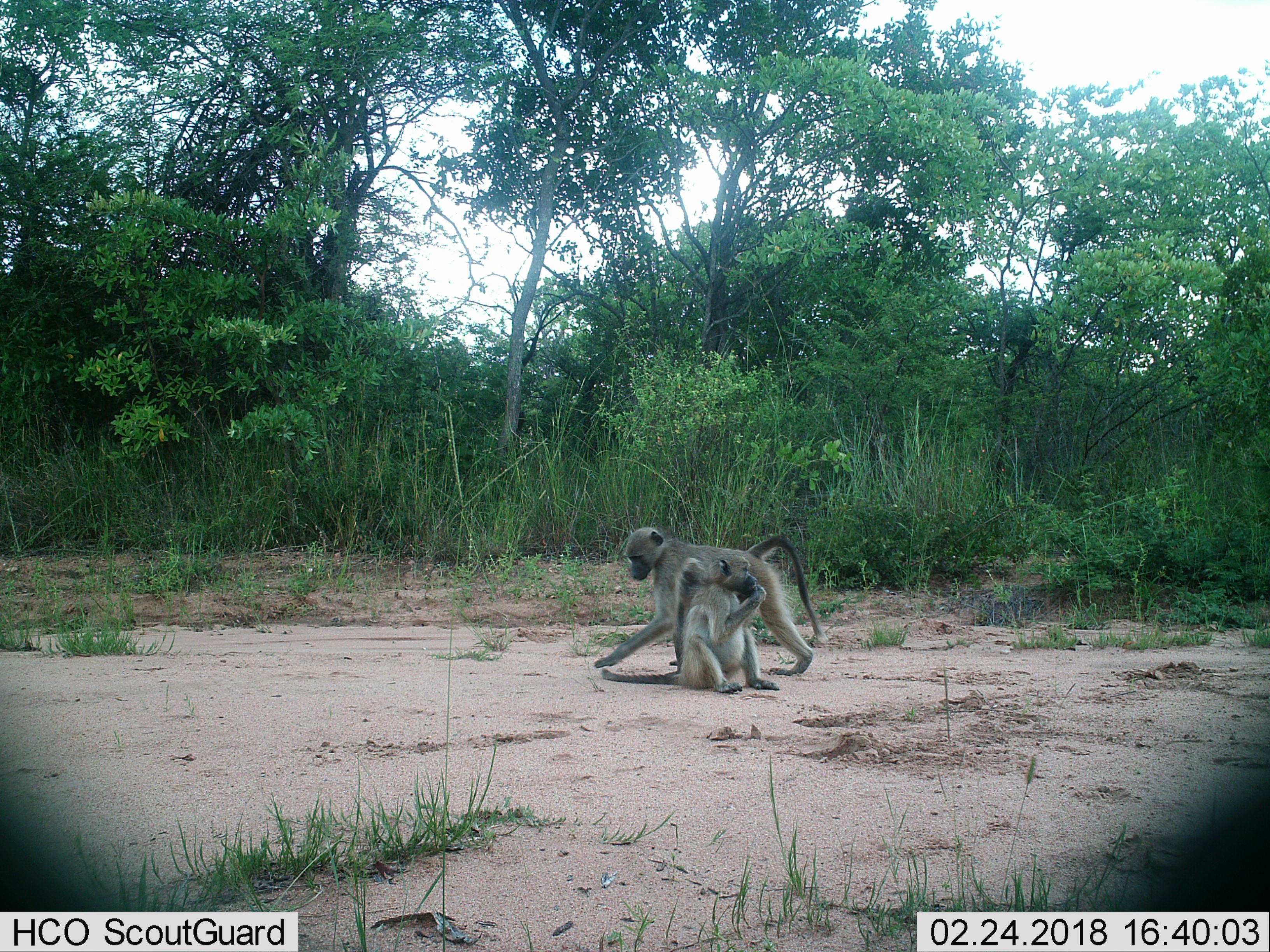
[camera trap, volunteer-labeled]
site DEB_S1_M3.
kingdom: Animalia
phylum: Chordata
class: Mammalia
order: Primates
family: Cercopithecidae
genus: Papio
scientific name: Papio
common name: baboon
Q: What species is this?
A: Baboon (Papio).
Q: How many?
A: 2.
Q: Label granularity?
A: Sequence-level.